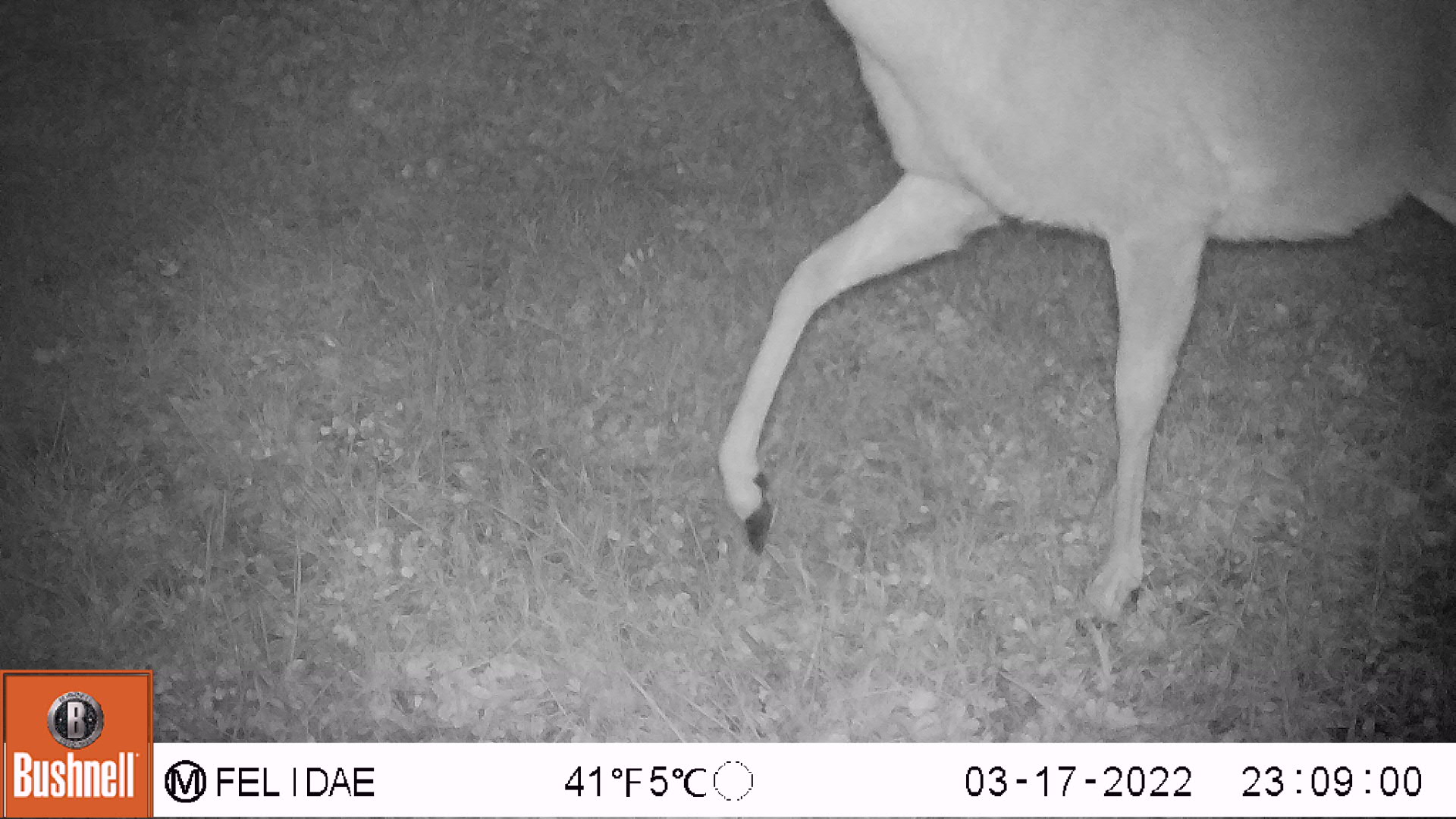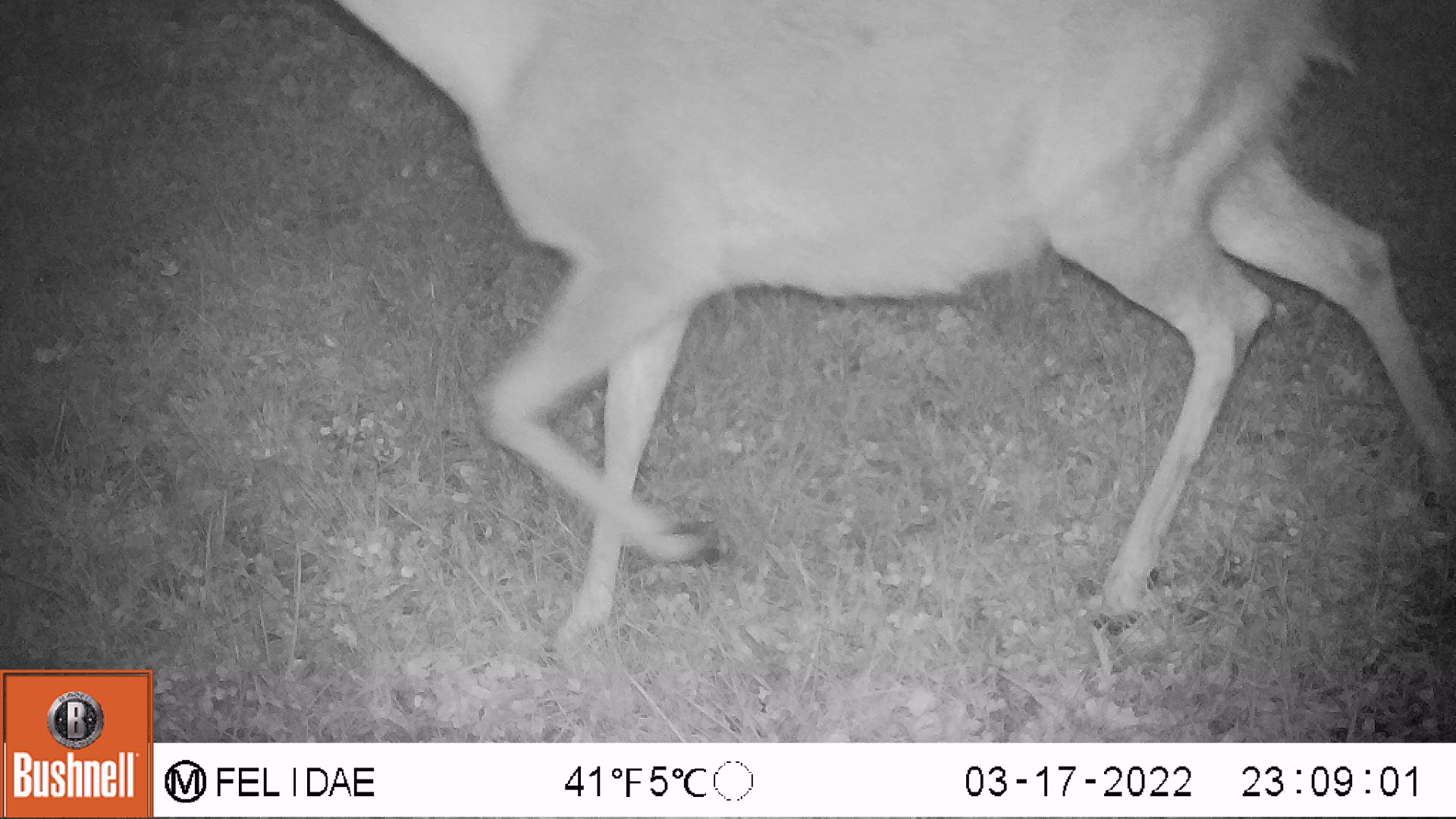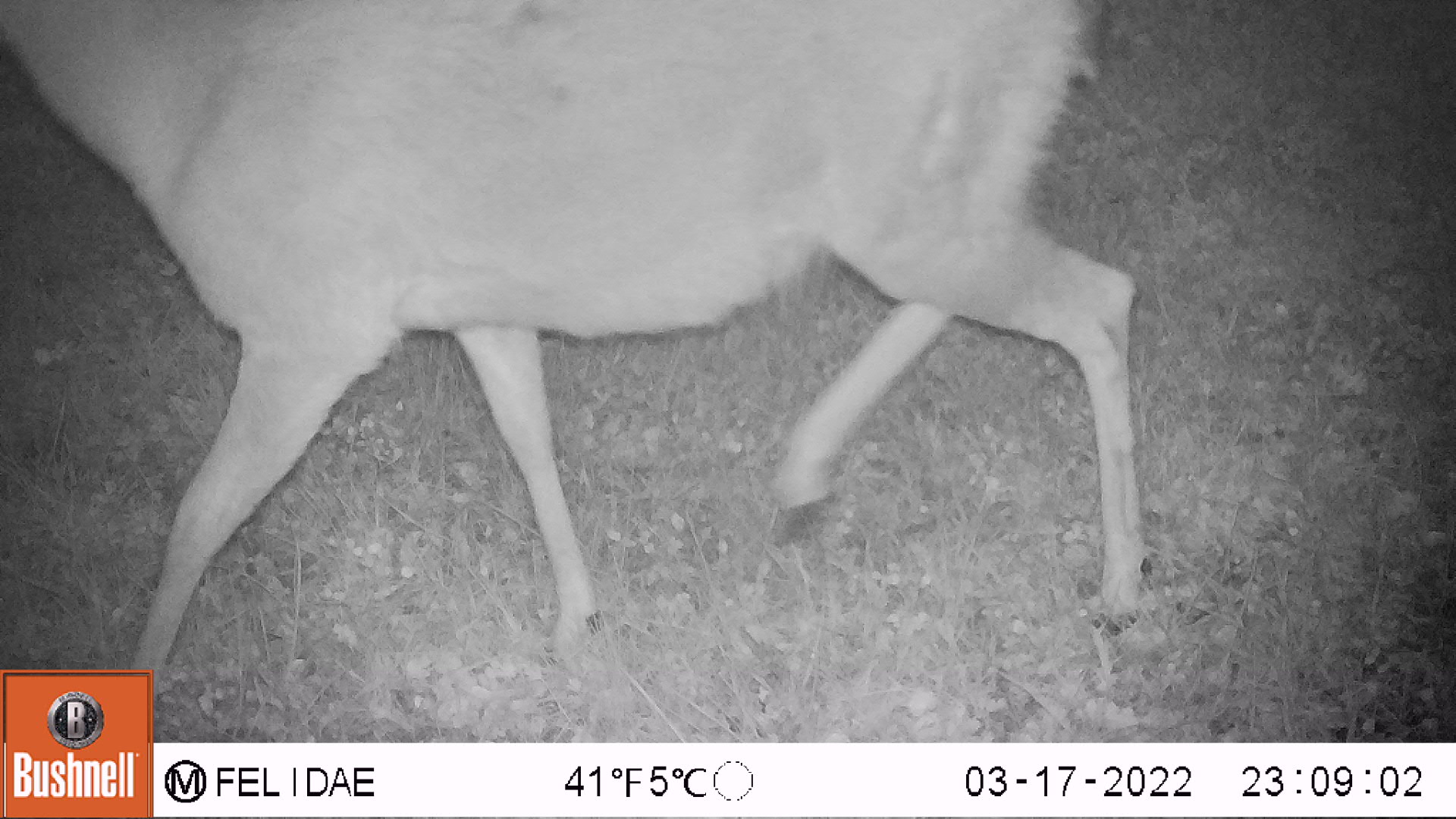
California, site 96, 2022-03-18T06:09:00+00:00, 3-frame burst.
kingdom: Animalia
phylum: Chordata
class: Mammalia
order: Artiodactyla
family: Cervidae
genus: Odocoileus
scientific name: Odocoileus hemionus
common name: mule deer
Mule deer (Odocoileus hemionus).